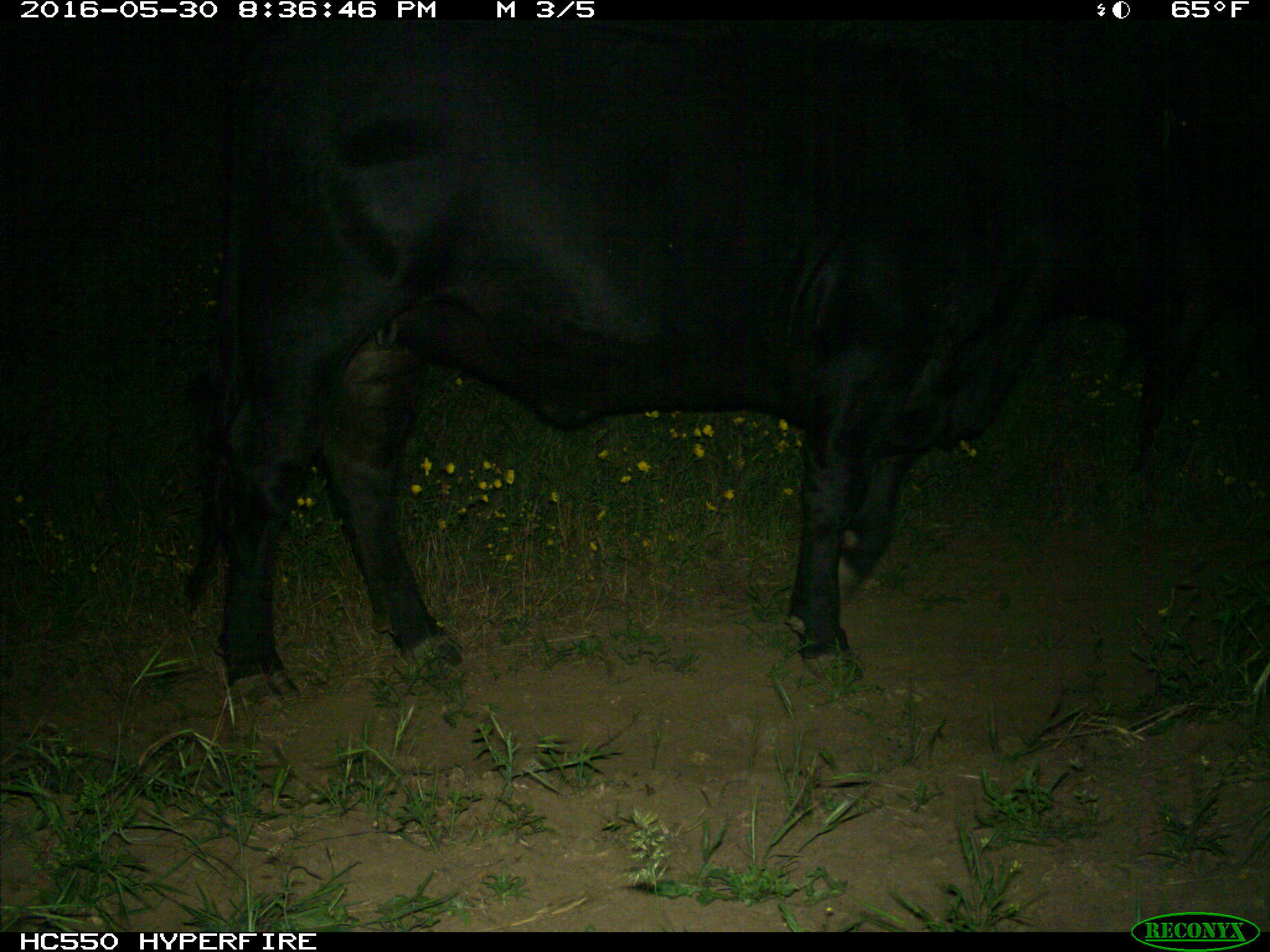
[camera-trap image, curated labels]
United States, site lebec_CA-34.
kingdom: Animalia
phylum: Chordata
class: Mammalia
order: Artiodactyla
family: Bovidae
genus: Bos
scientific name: Bos taurus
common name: domestic cow